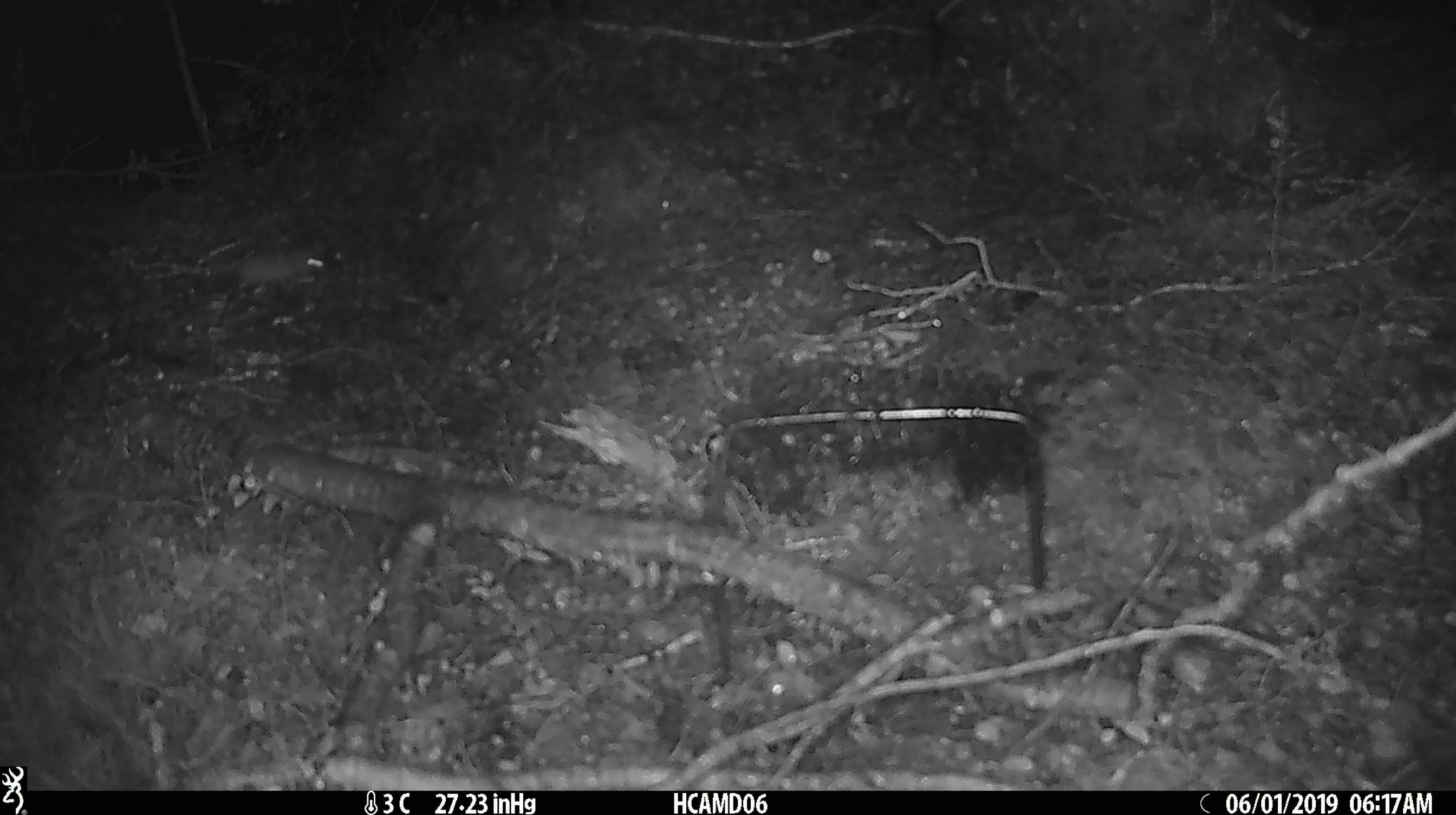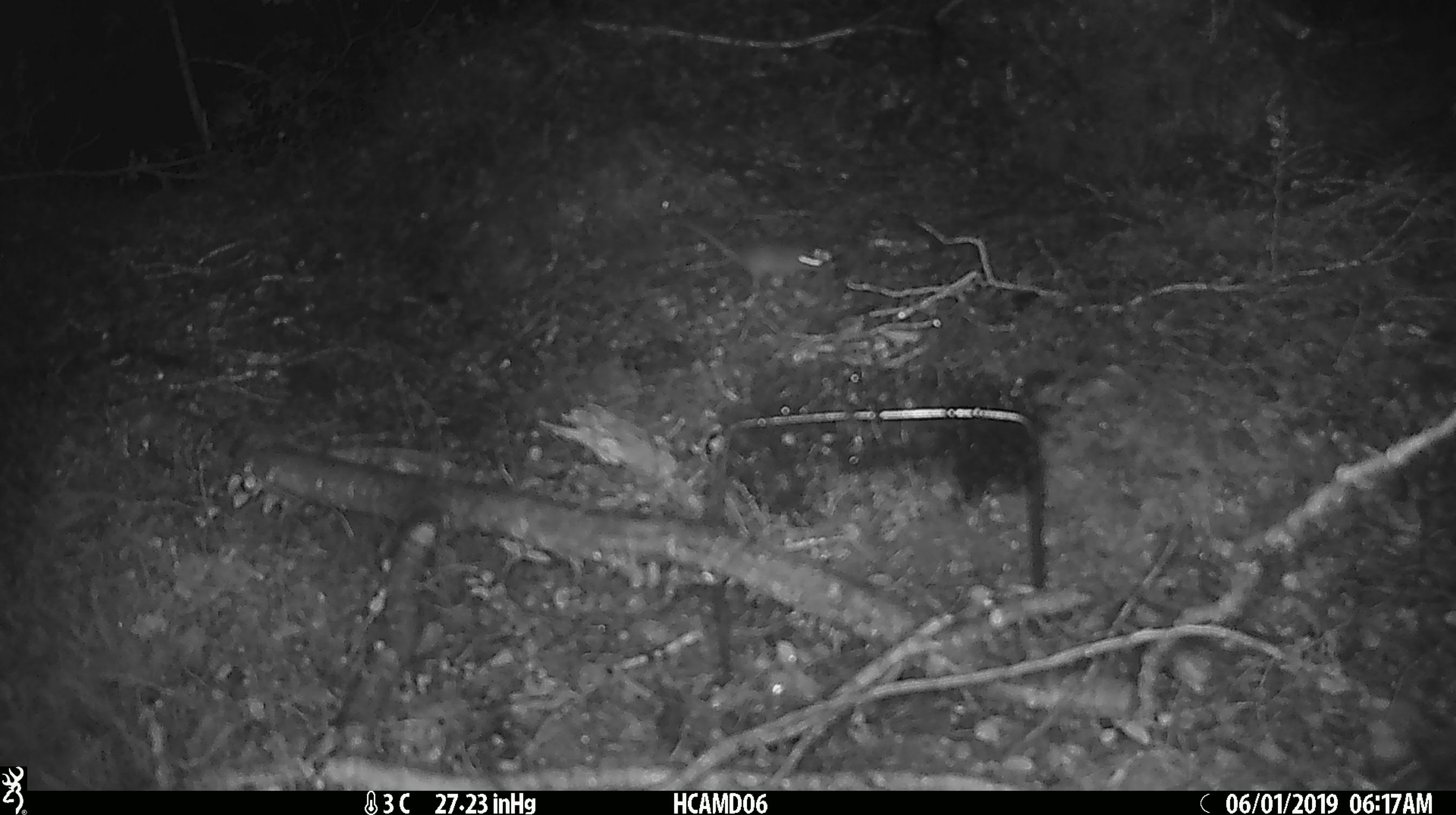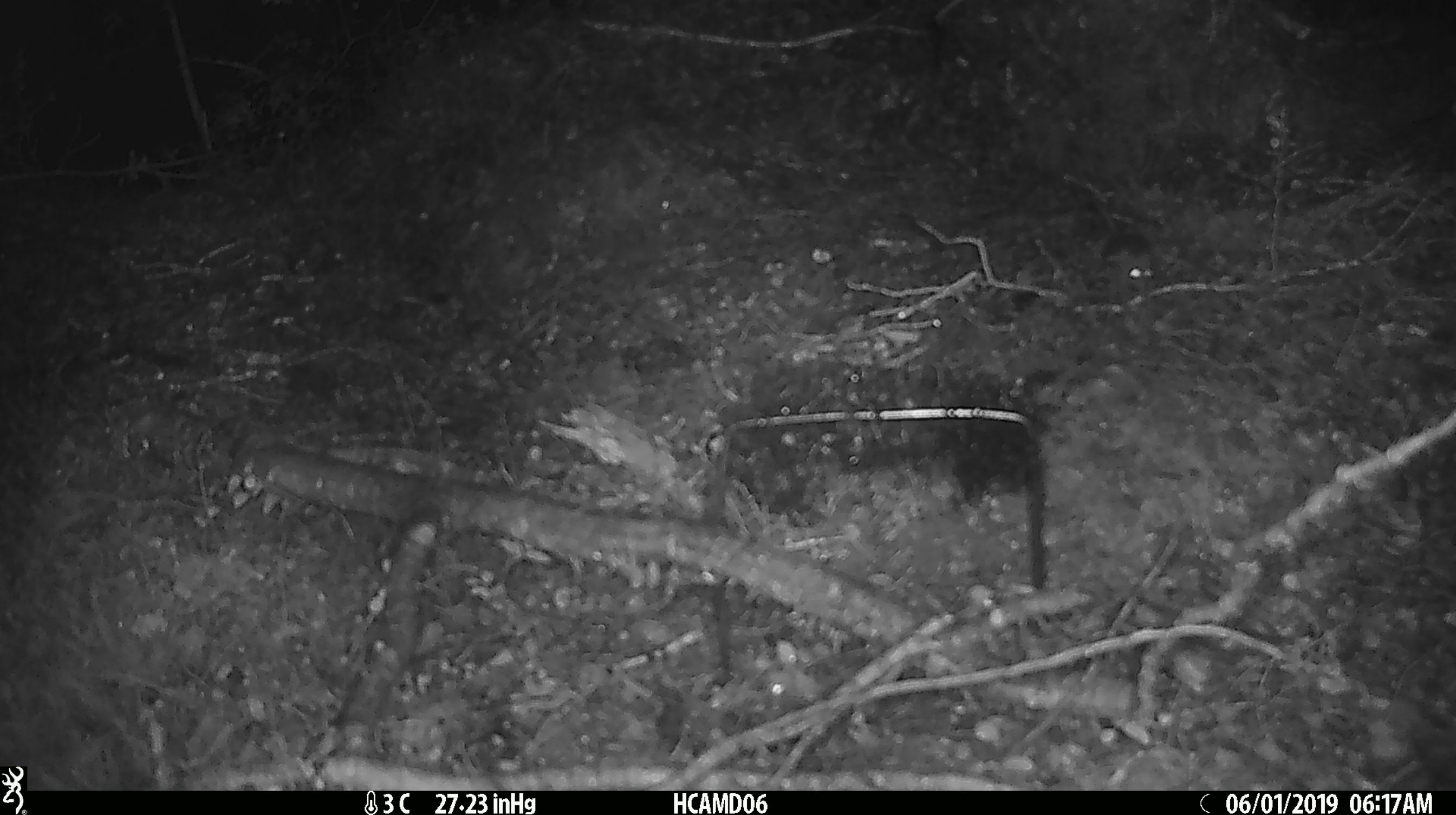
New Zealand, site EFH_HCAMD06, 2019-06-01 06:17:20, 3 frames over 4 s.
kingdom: Animalia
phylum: Chordata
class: Mammalia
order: Rodentia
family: Muridae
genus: Mus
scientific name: Mus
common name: mouse